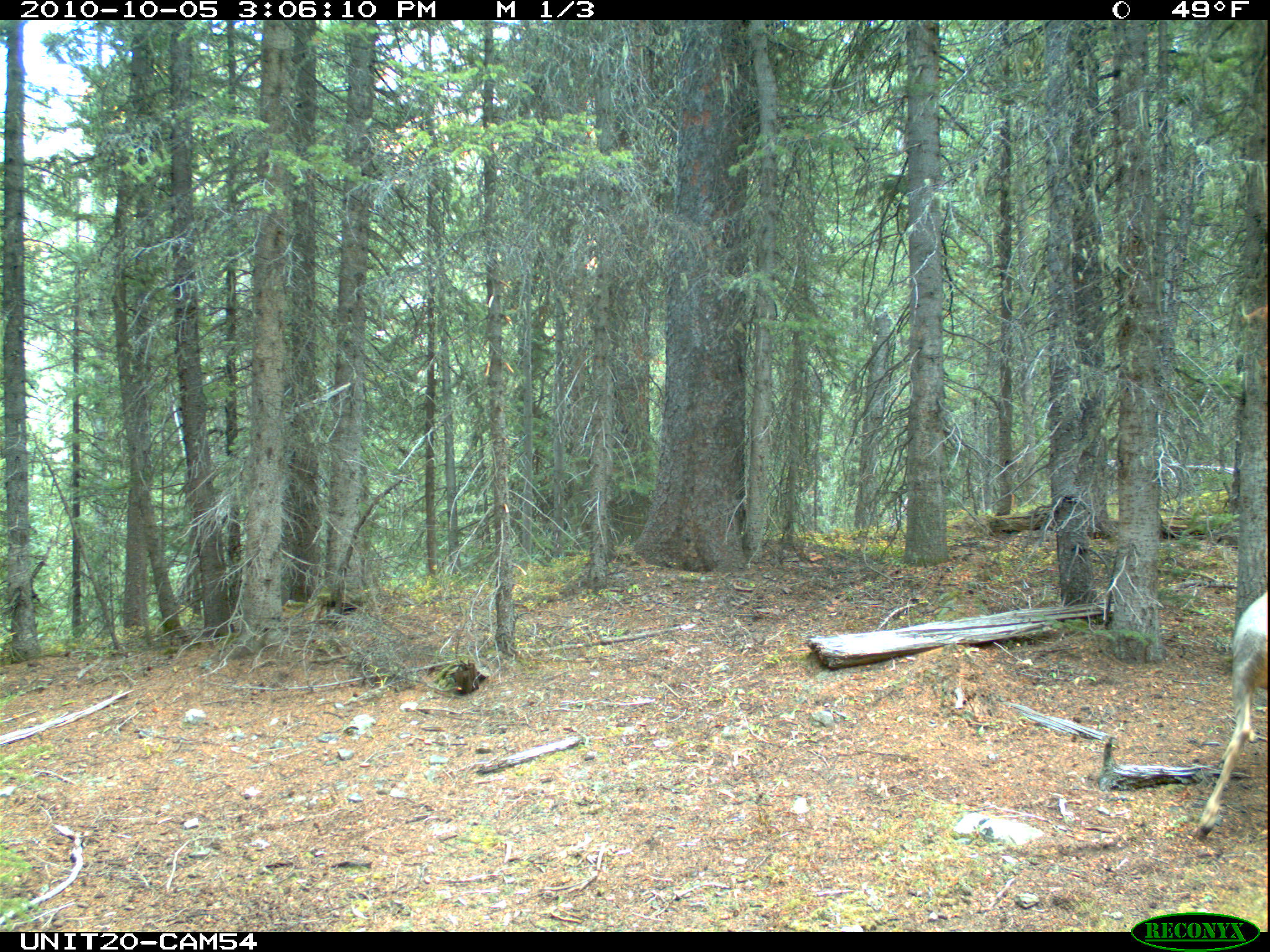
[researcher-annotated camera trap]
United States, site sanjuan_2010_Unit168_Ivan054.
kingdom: Animalia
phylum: Chordata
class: Mammalia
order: Artiodactyla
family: Cervidae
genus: Odocoileus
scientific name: Odocoileus hemionus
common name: mule deer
Odocoileus hemionus (mule deer).